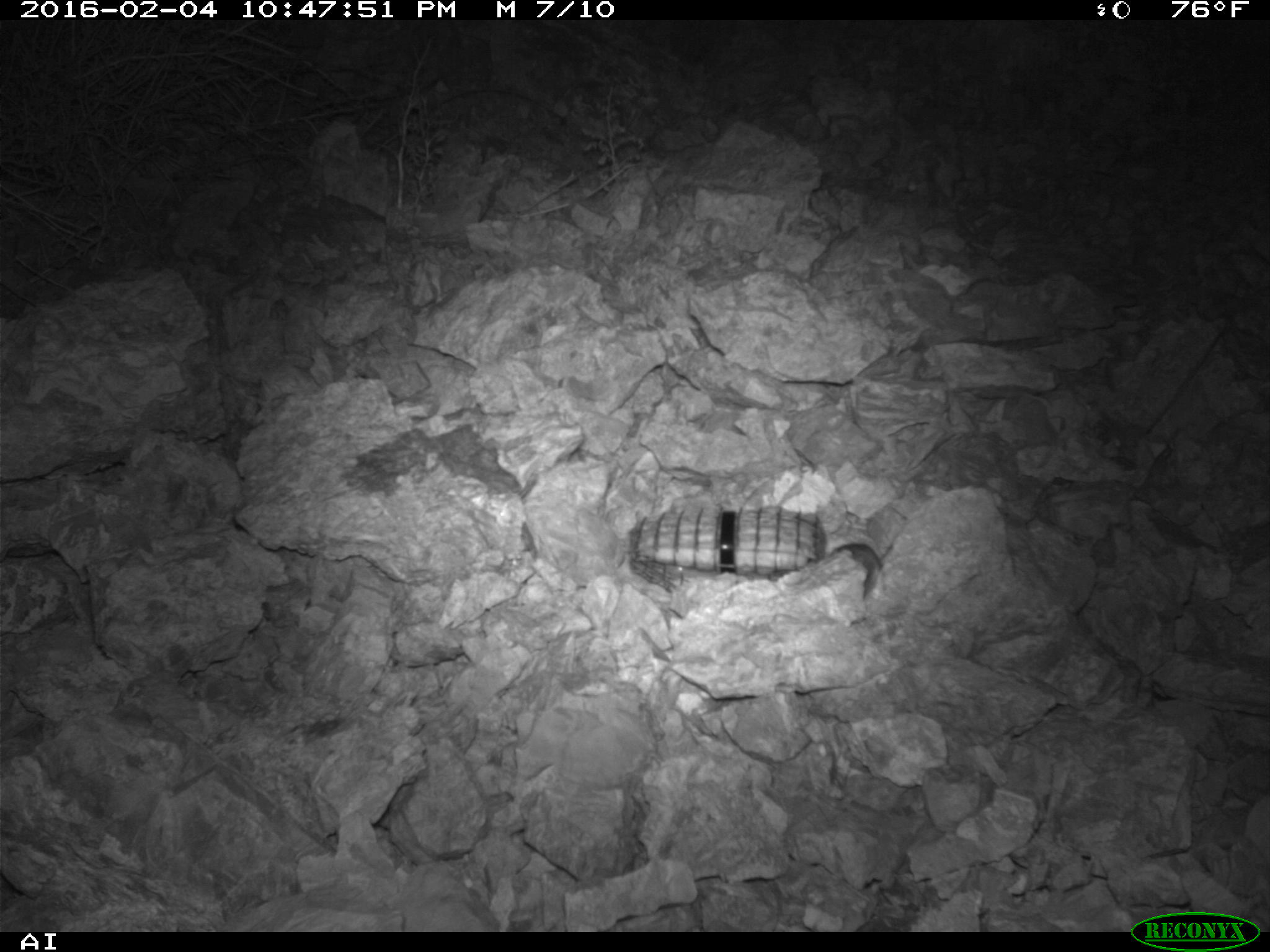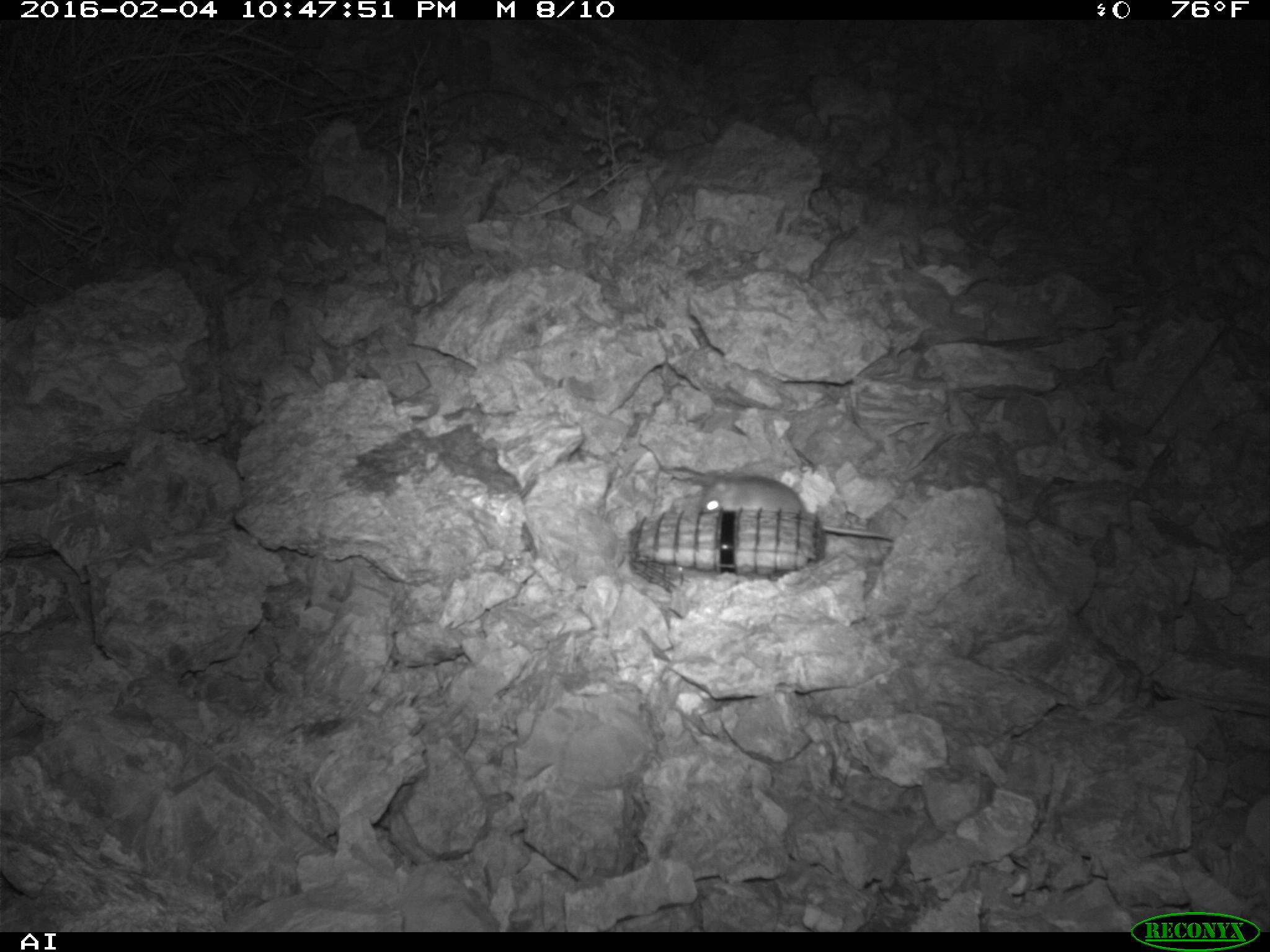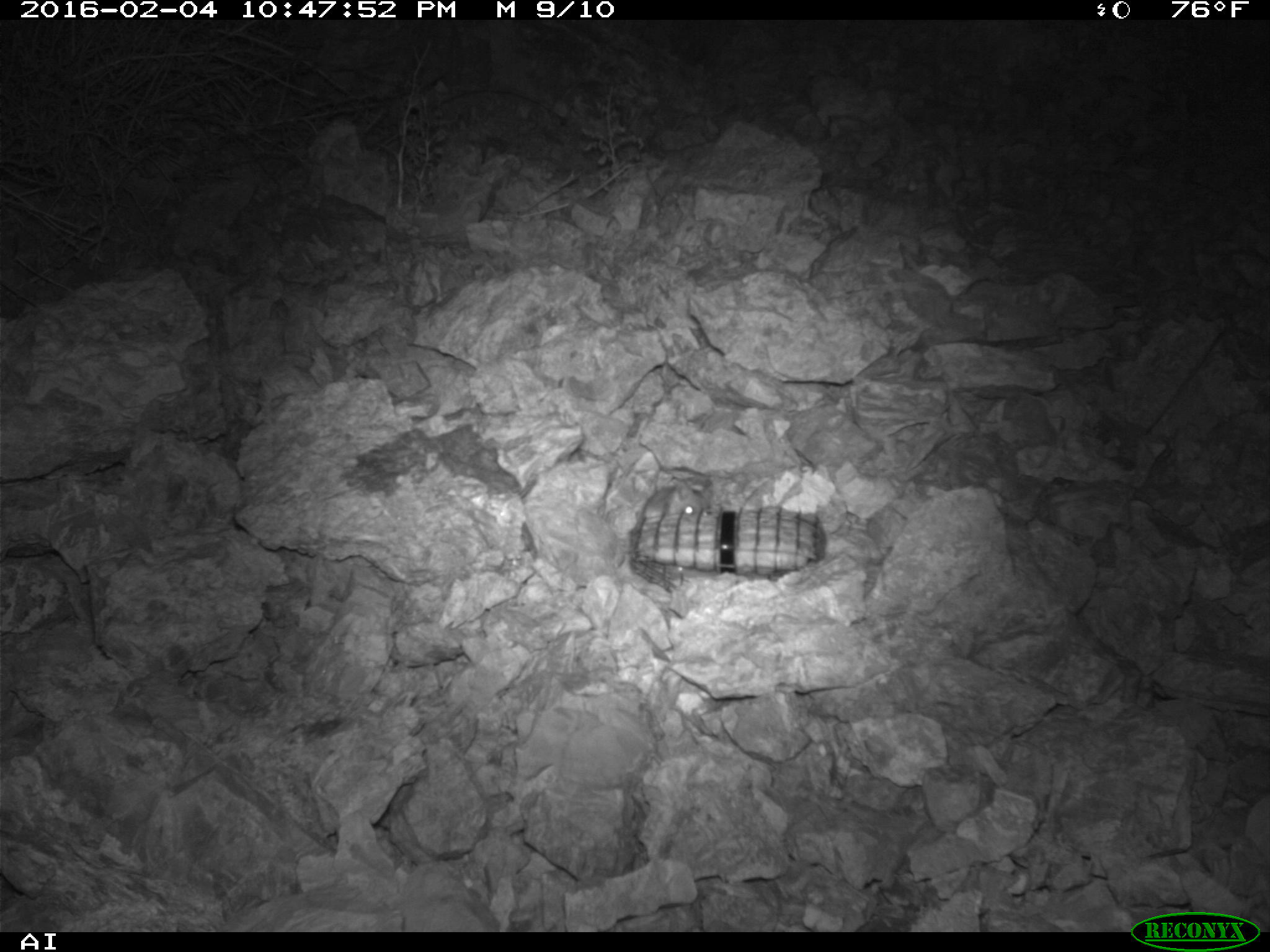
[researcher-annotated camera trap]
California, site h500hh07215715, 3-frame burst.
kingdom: Animalia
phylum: Chordata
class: Mammalia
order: Rodentia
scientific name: Rodentia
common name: rodent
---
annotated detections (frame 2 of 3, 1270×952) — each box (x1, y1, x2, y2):
rodent: (698, 474, 892, 540)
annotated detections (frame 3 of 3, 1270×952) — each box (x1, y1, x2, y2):
rodent: (641, 482, 713, 520)